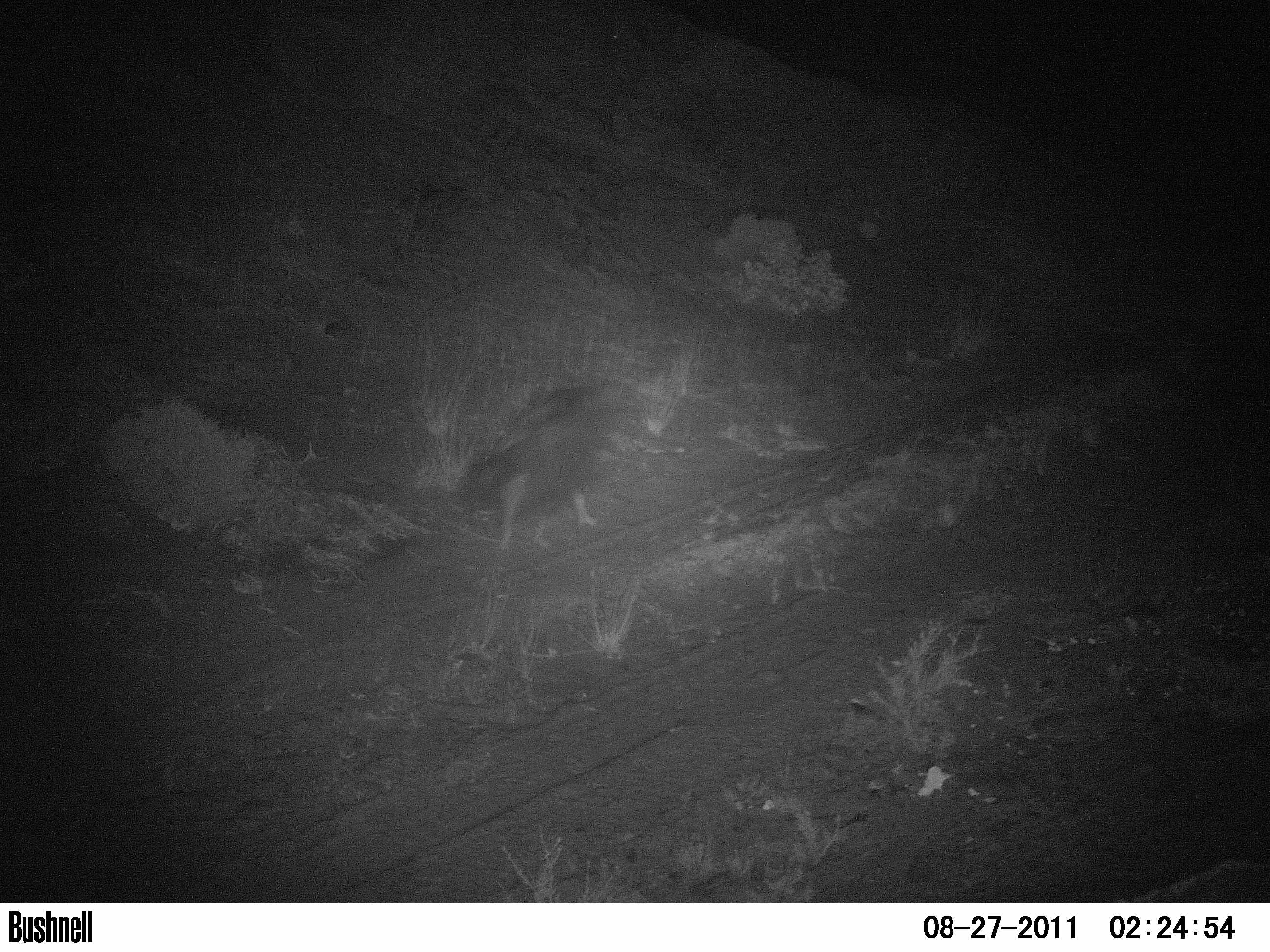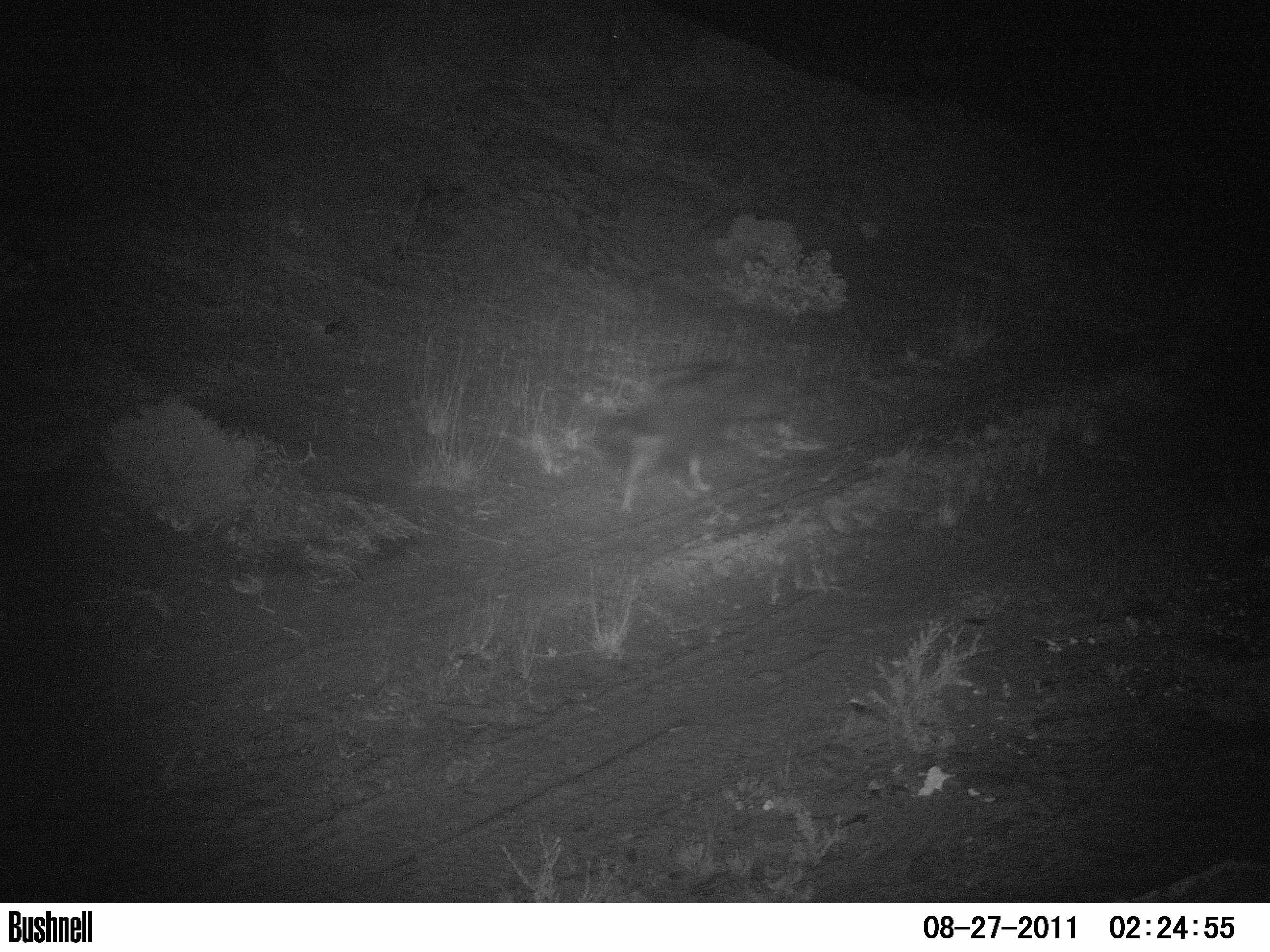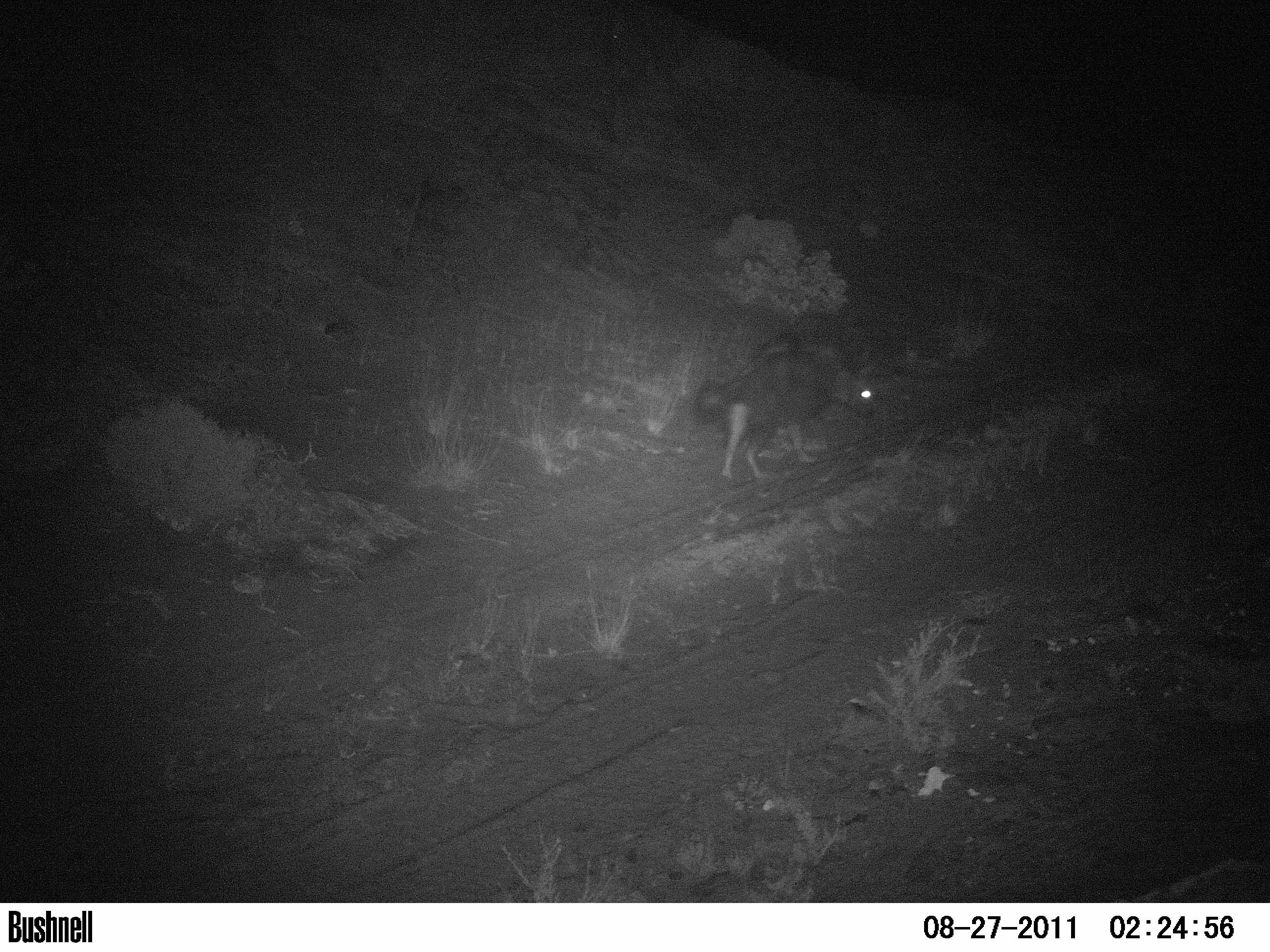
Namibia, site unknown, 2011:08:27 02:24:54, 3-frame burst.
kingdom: Animalia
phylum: Chordata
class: Mammalia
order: Carnivora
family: Hyaenidae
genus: Parahyaena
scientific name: Parahyaena brunnea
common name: brown hyena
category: hyaena brunnea